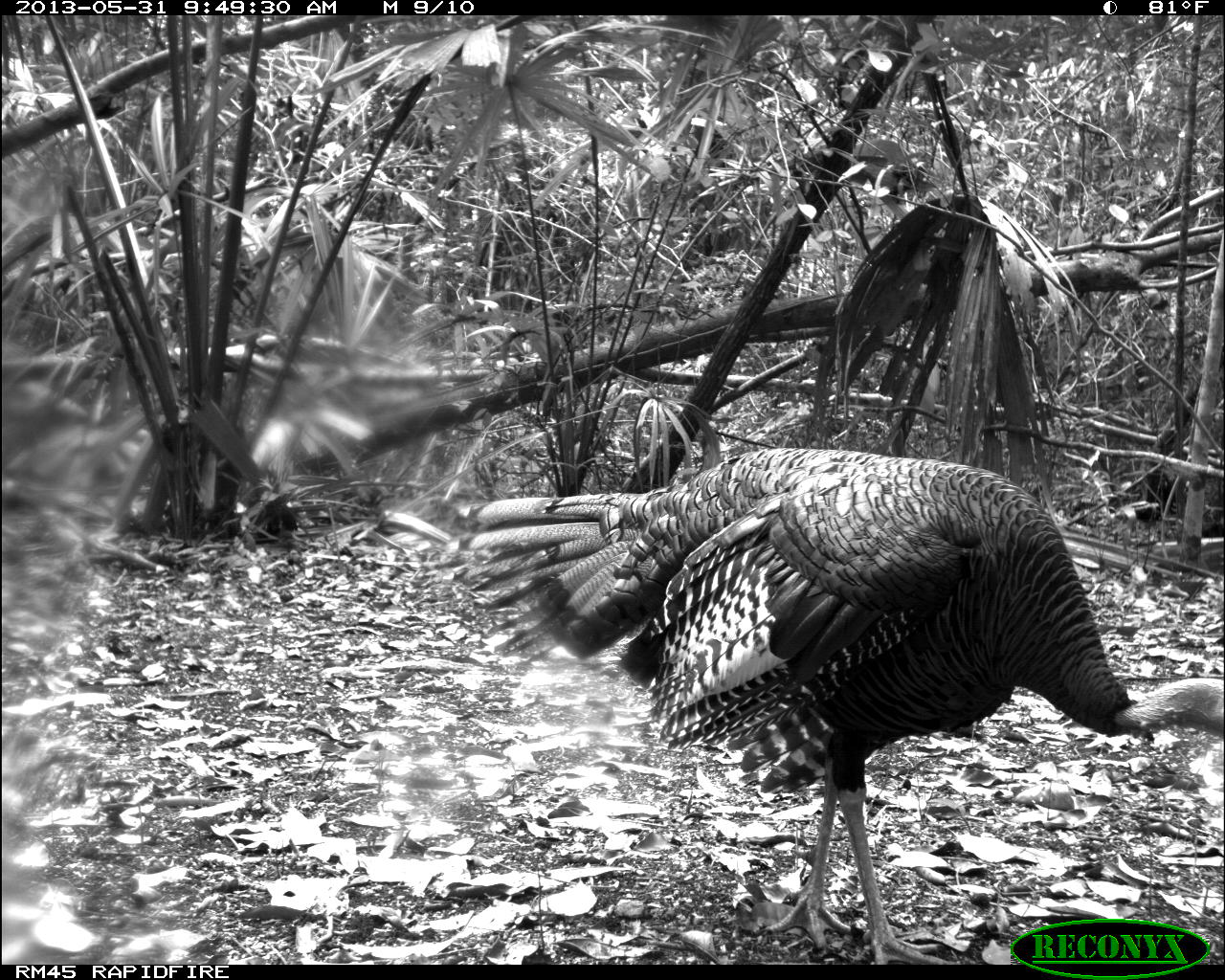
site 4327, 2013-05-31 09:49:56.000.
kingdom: Animalia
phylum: Chordata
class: Aves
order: Galliformes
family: Phasianidae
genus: Meleagris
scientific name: Meleagris ocellata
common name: ocellated turkey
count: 1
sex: male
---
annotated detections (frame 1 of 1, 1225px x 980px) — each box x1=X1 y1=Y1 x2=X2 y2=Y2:
meleagris ocellata: x1=448 y1=445 x2=1223 y2=961